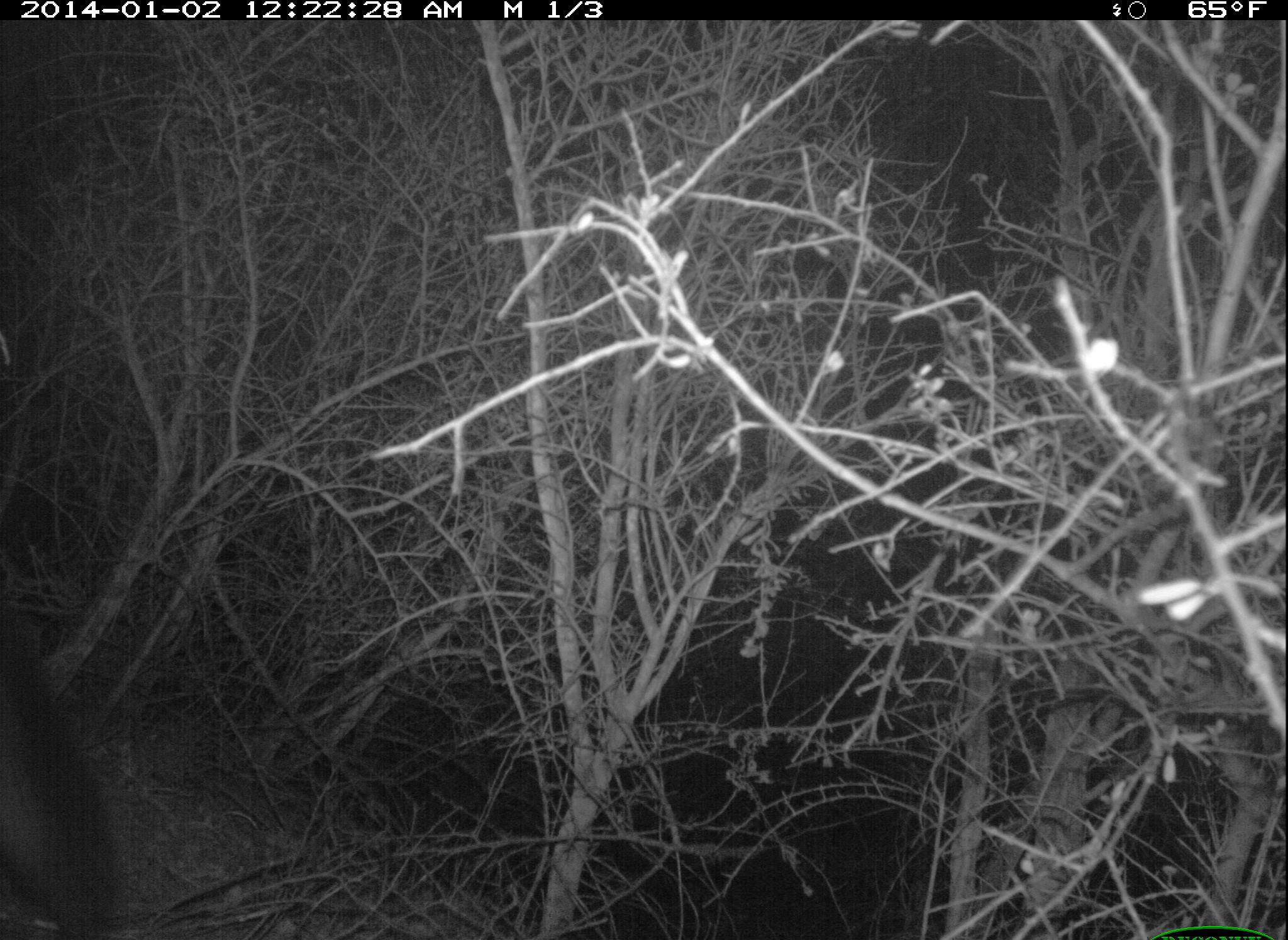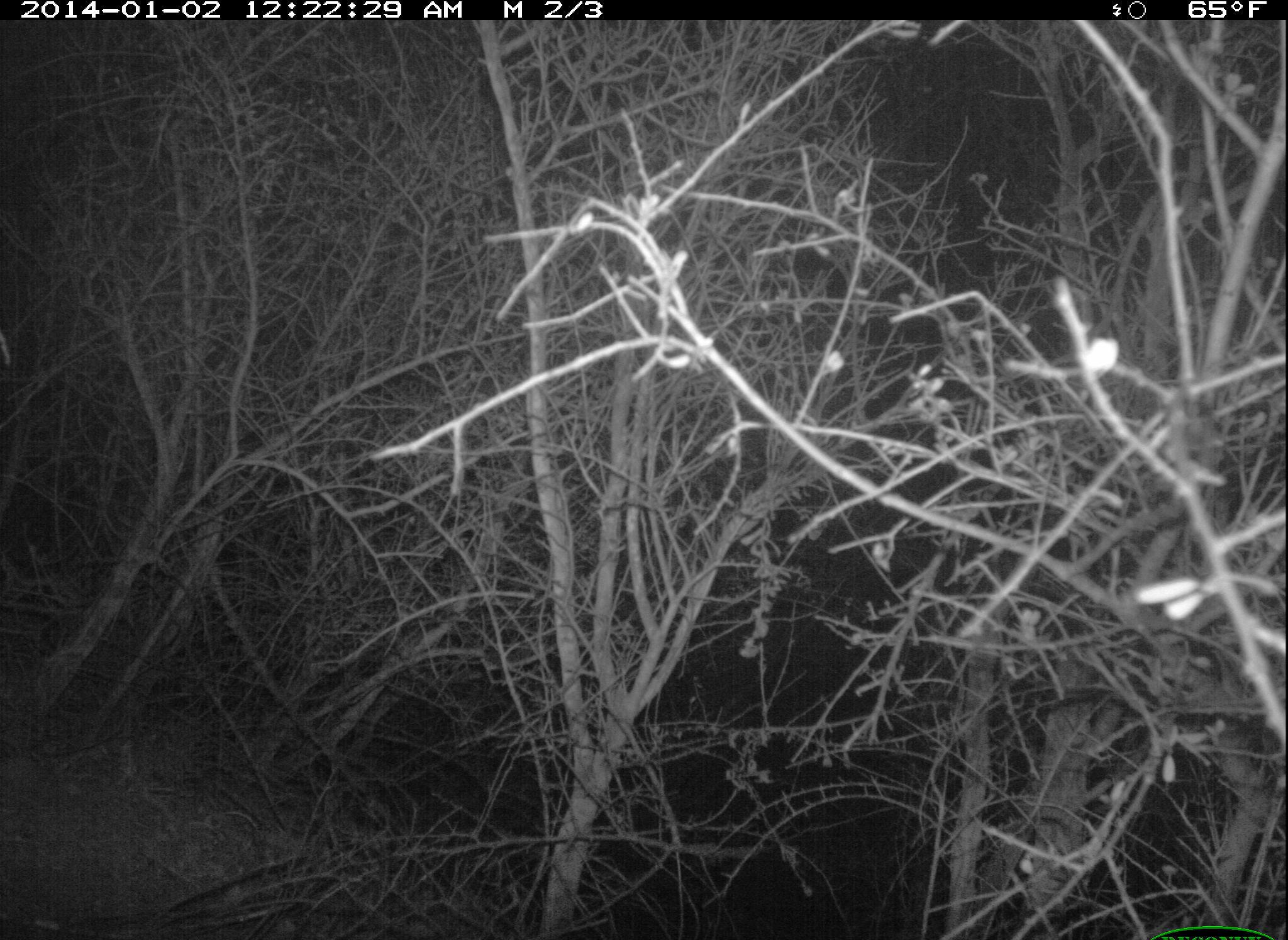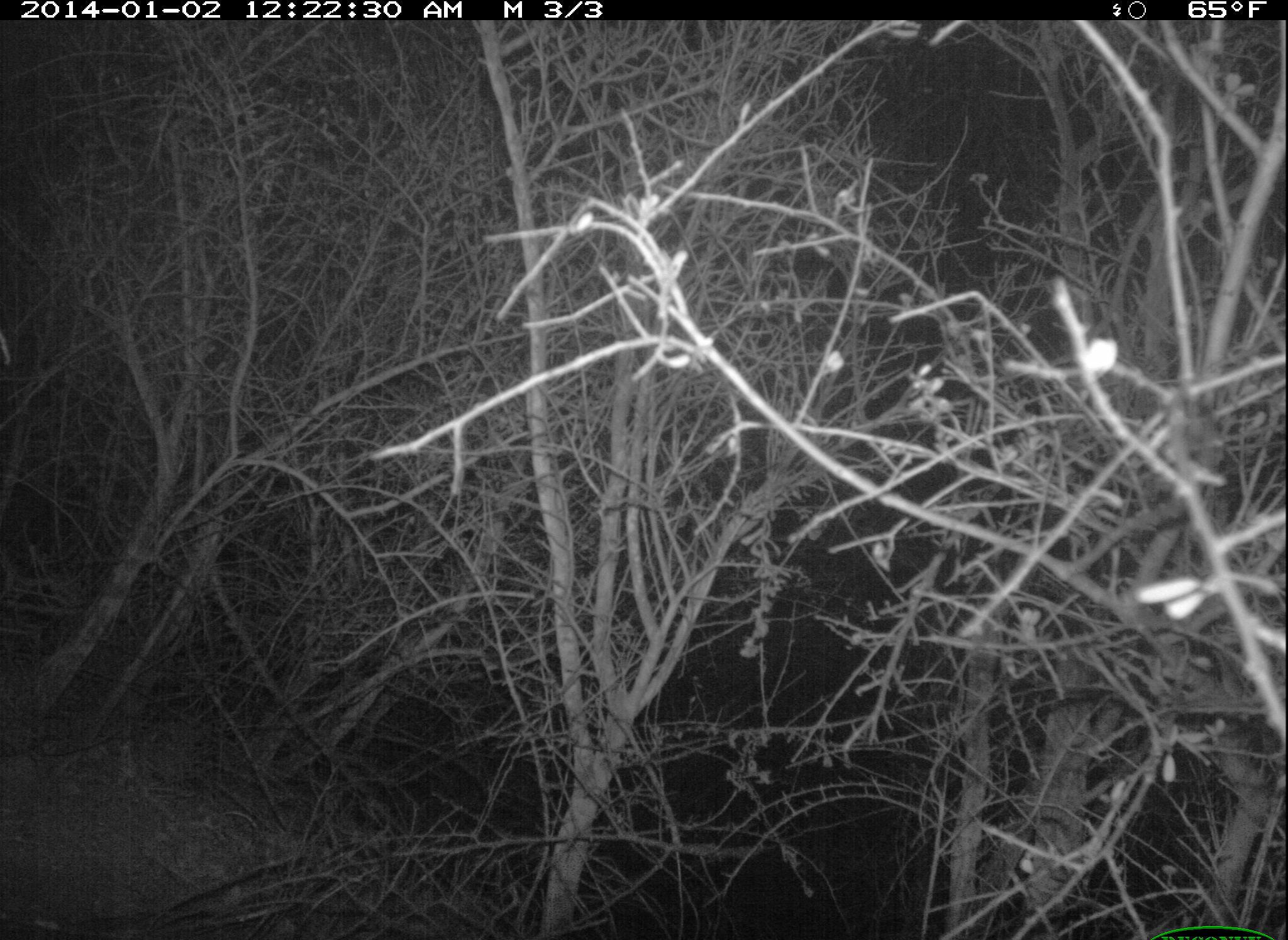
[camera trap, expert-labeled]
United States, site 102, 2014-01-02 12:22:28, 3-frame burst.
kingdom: Animalia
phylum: Chordata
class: Mammalia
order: Carnivora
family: Canidae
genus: Urocyon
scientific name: Urocyon cinereoargenteus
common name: gray fox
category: fox